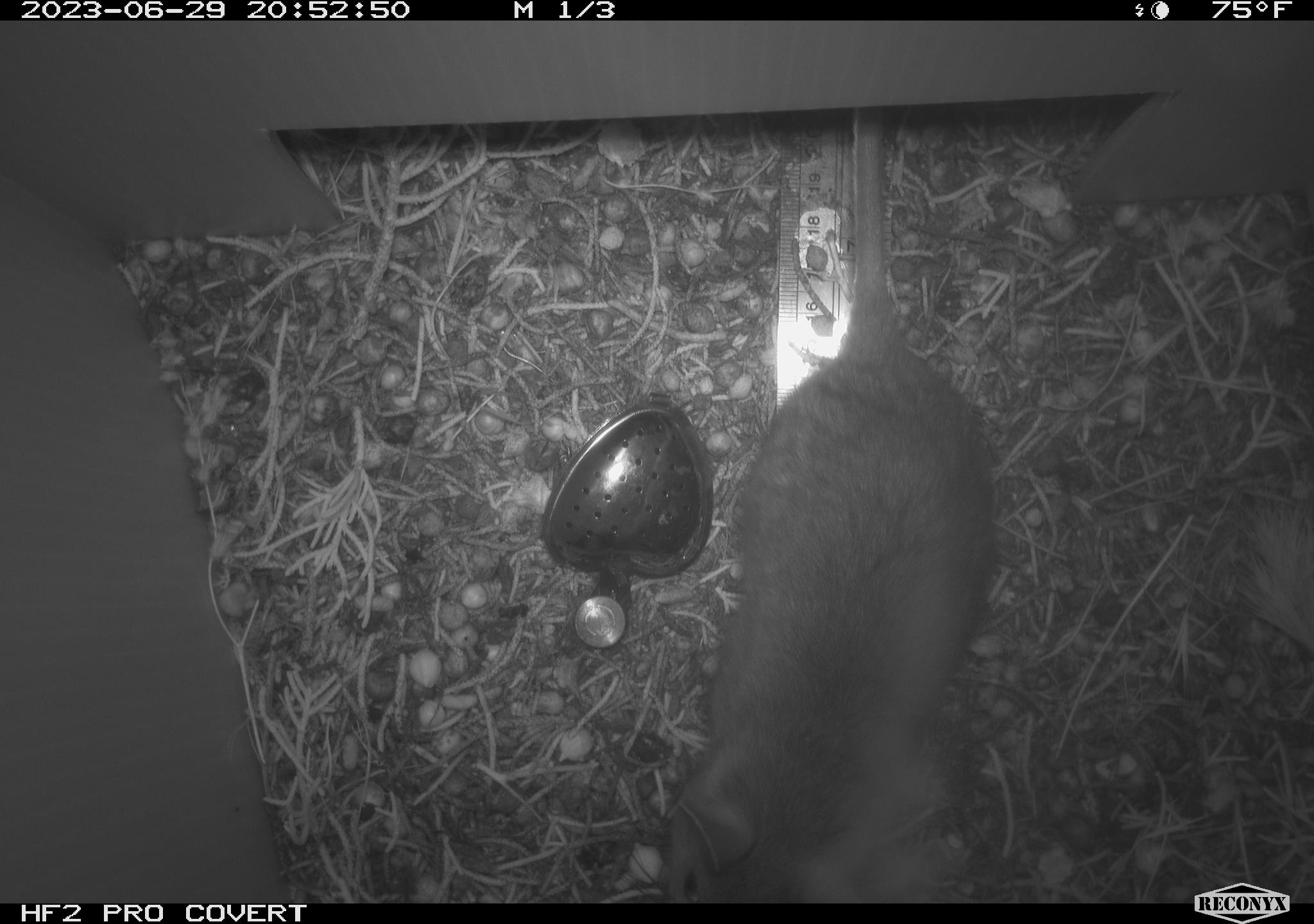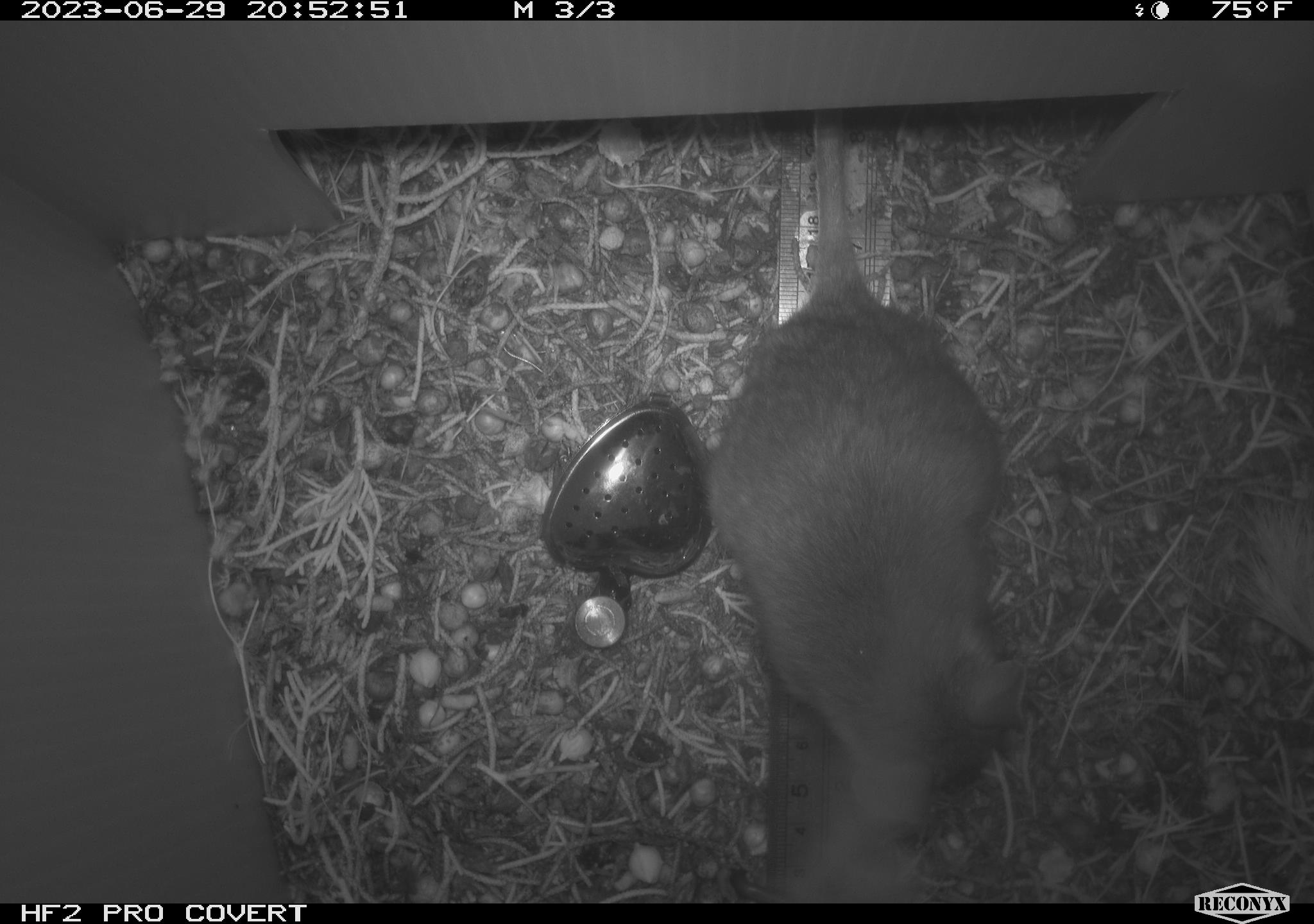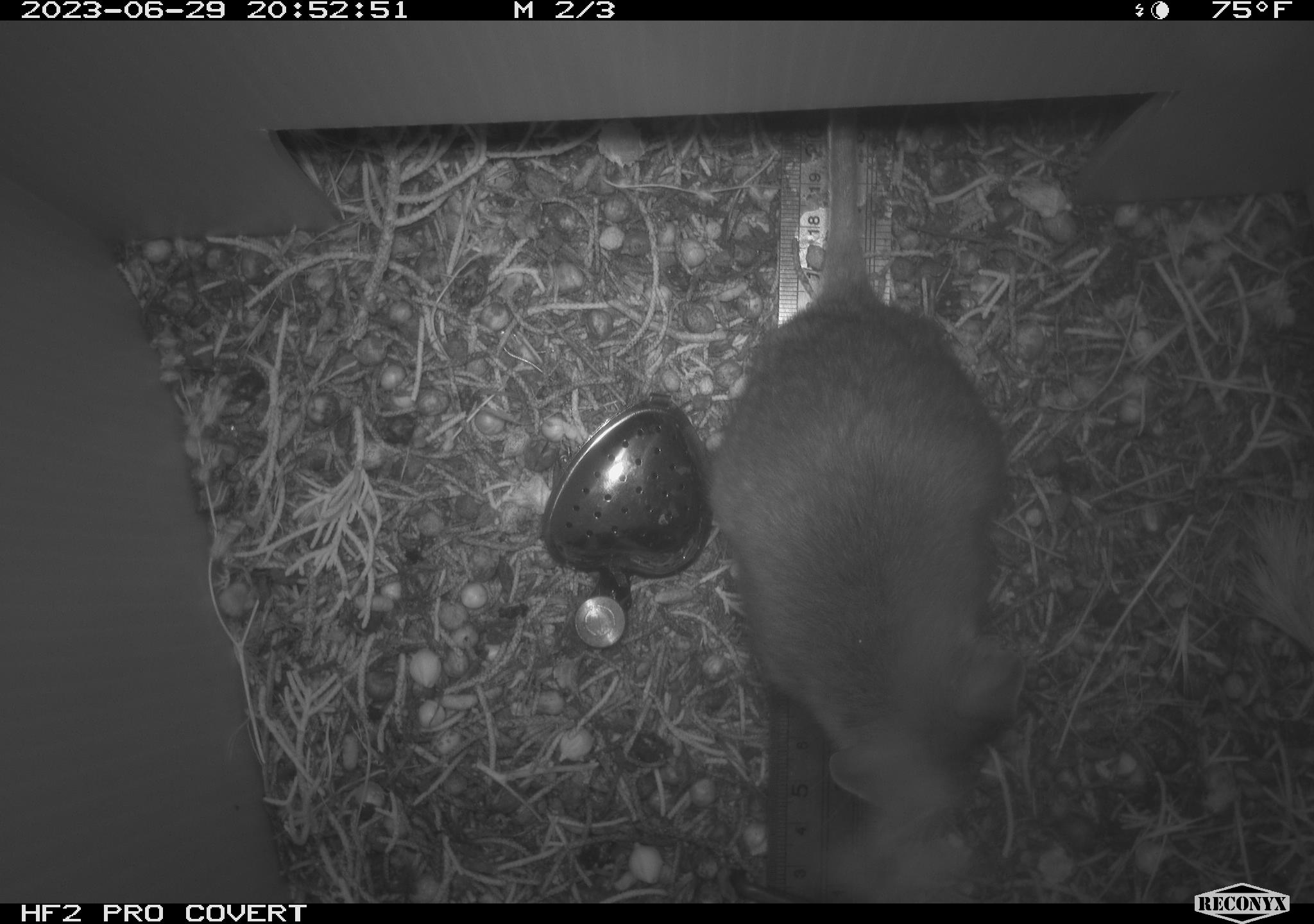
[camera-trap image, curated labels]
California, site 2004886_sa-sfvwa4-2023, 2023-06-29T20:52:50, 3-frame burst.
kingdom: Animalia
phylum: Chordata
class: Mammalia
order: Rodentia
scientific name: Rodentia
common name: rodent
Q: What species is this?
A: Rodent (Rodentia).